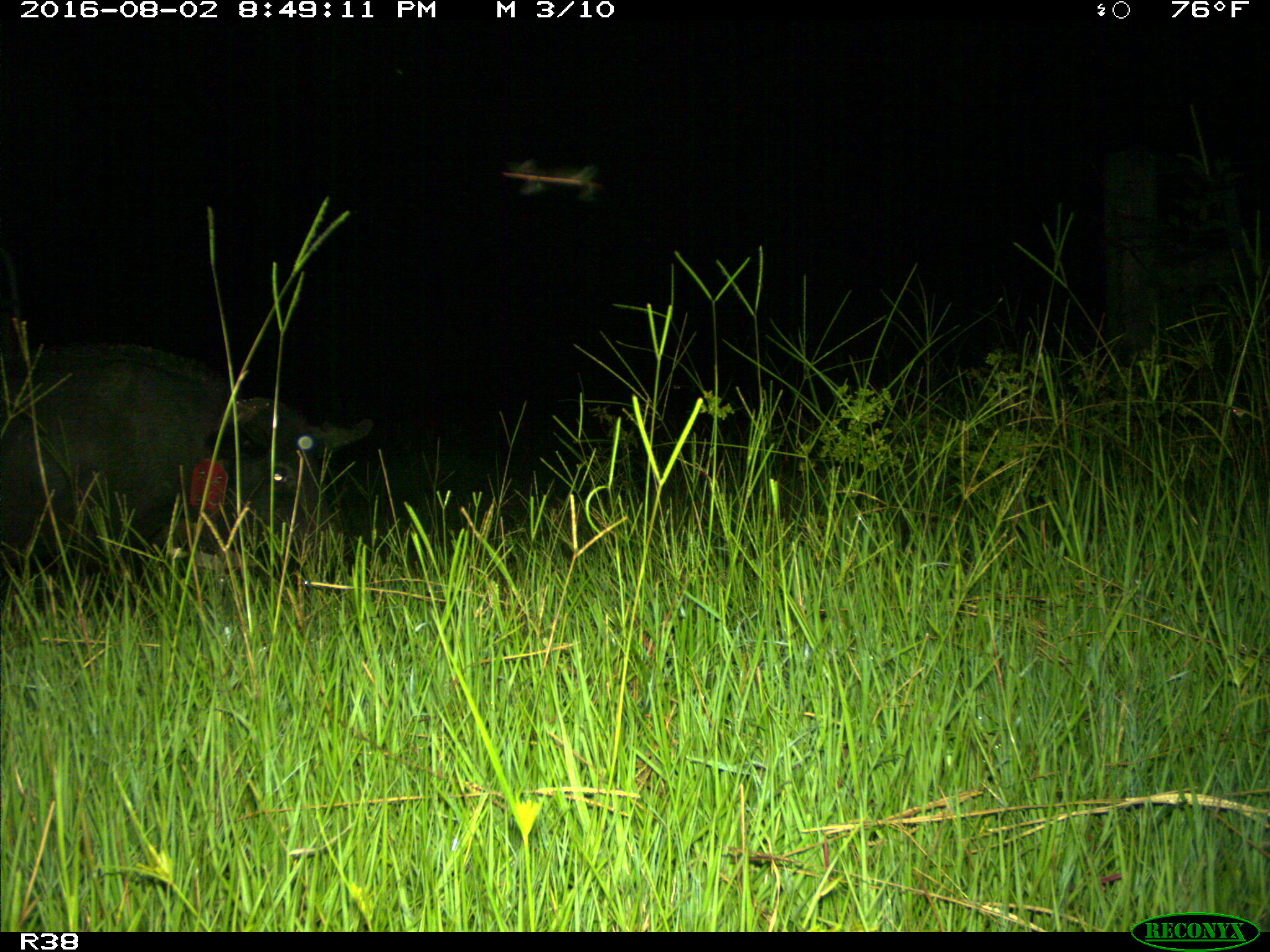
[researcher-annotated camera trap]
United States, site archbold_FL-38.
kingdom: Animalia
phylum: Chordata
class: Mammalia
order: Artiodactyla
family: Suidae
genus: Sus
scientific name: Sus scrofa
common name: wild boar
Sus scrofa (wild boar).